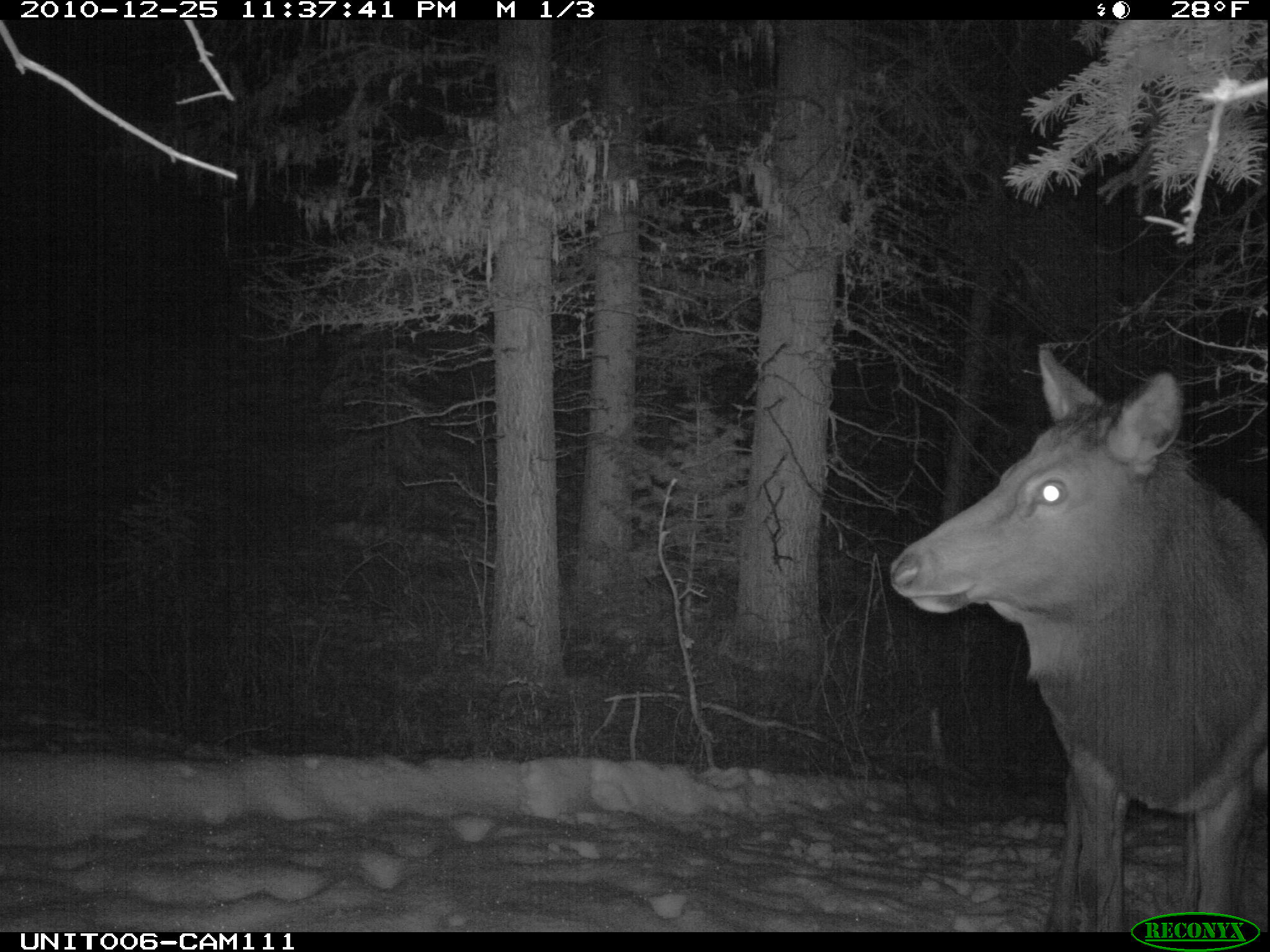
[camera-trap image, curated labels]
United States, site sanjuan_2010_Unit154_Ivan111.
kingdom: Animalia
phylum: Chordata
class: Mammalia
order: Artiodactyla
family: Cervidae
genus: Cervus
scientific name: Cervus elaphus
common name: red deer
Cervus elaphus (red deer).